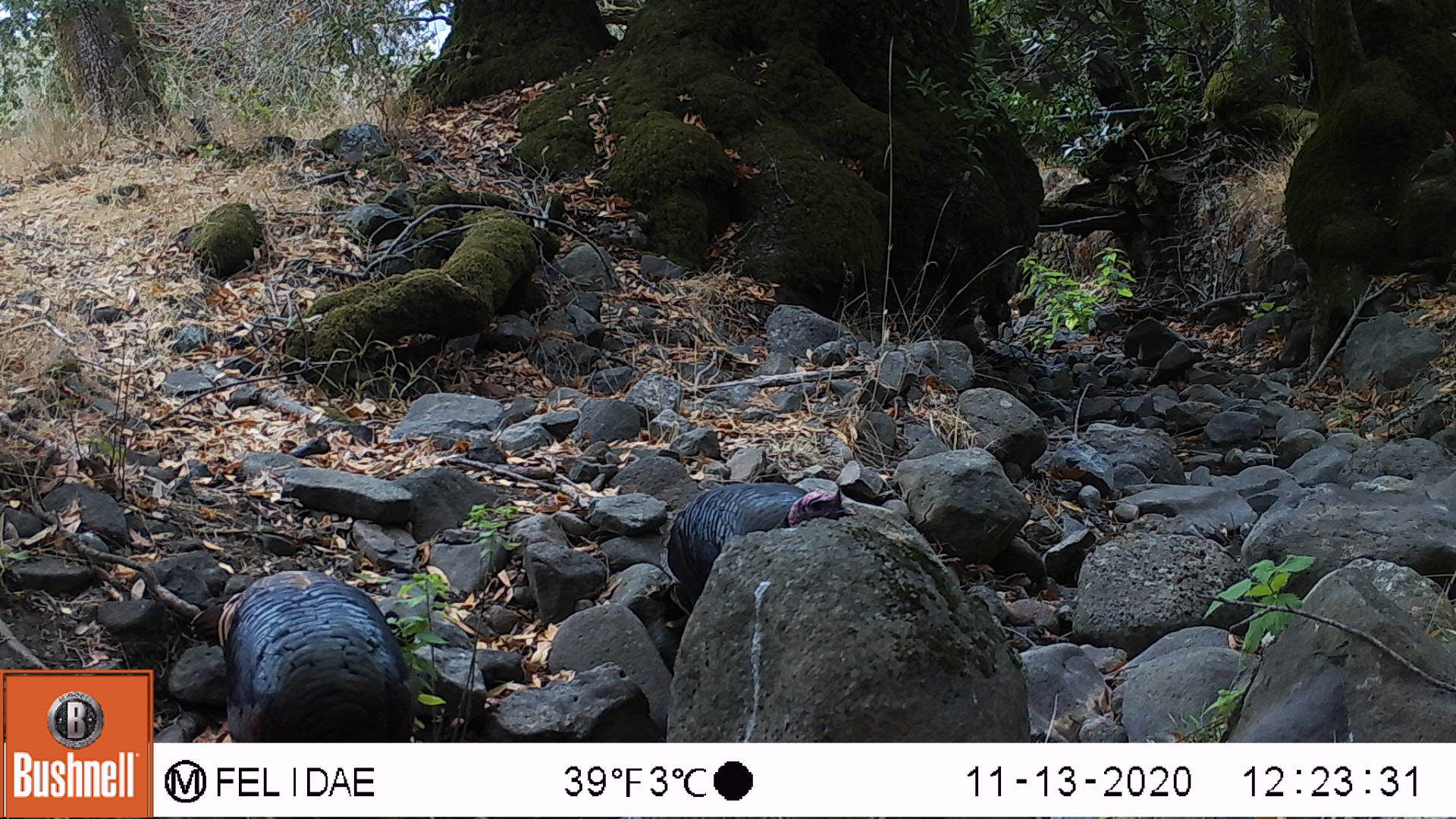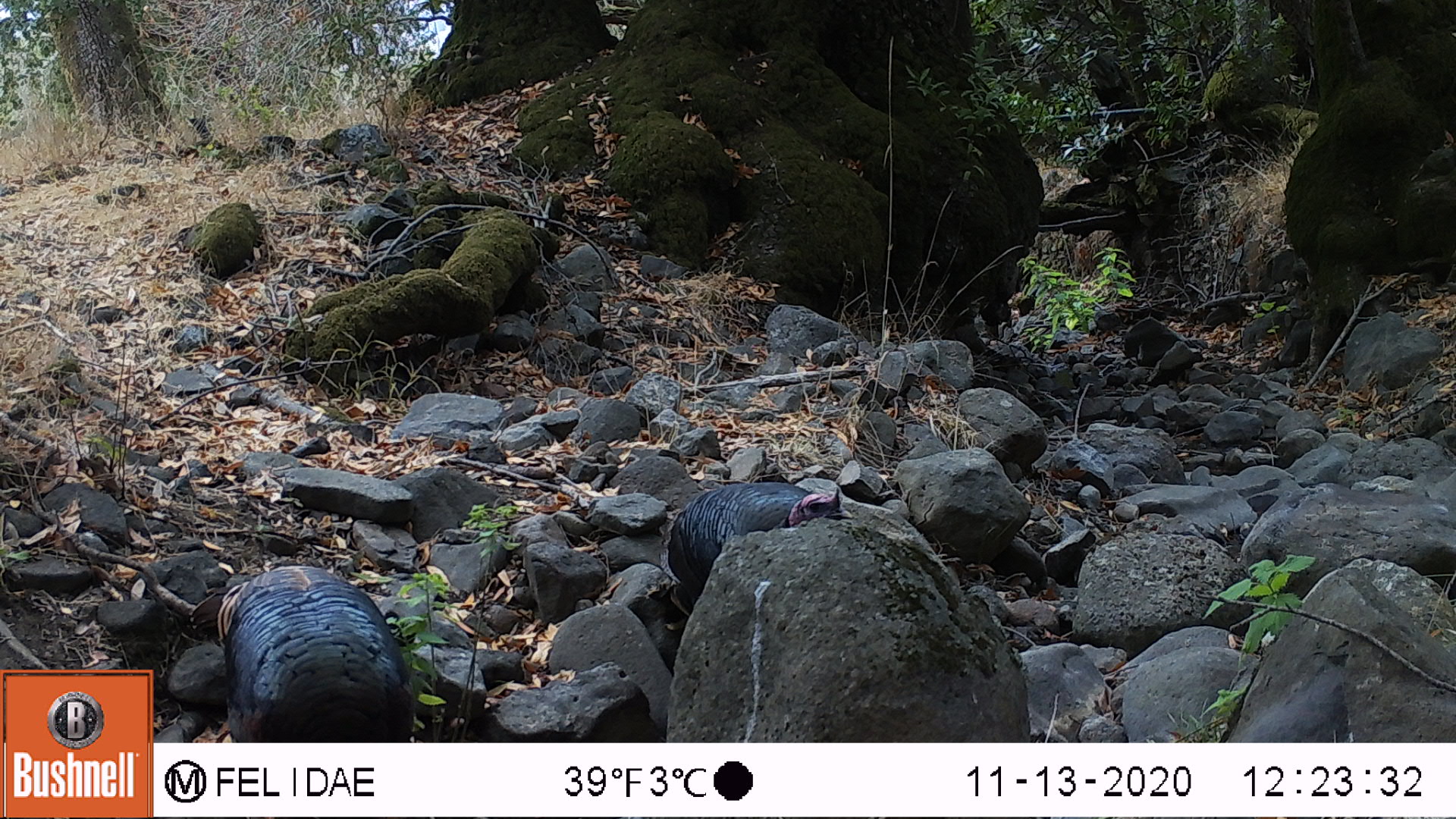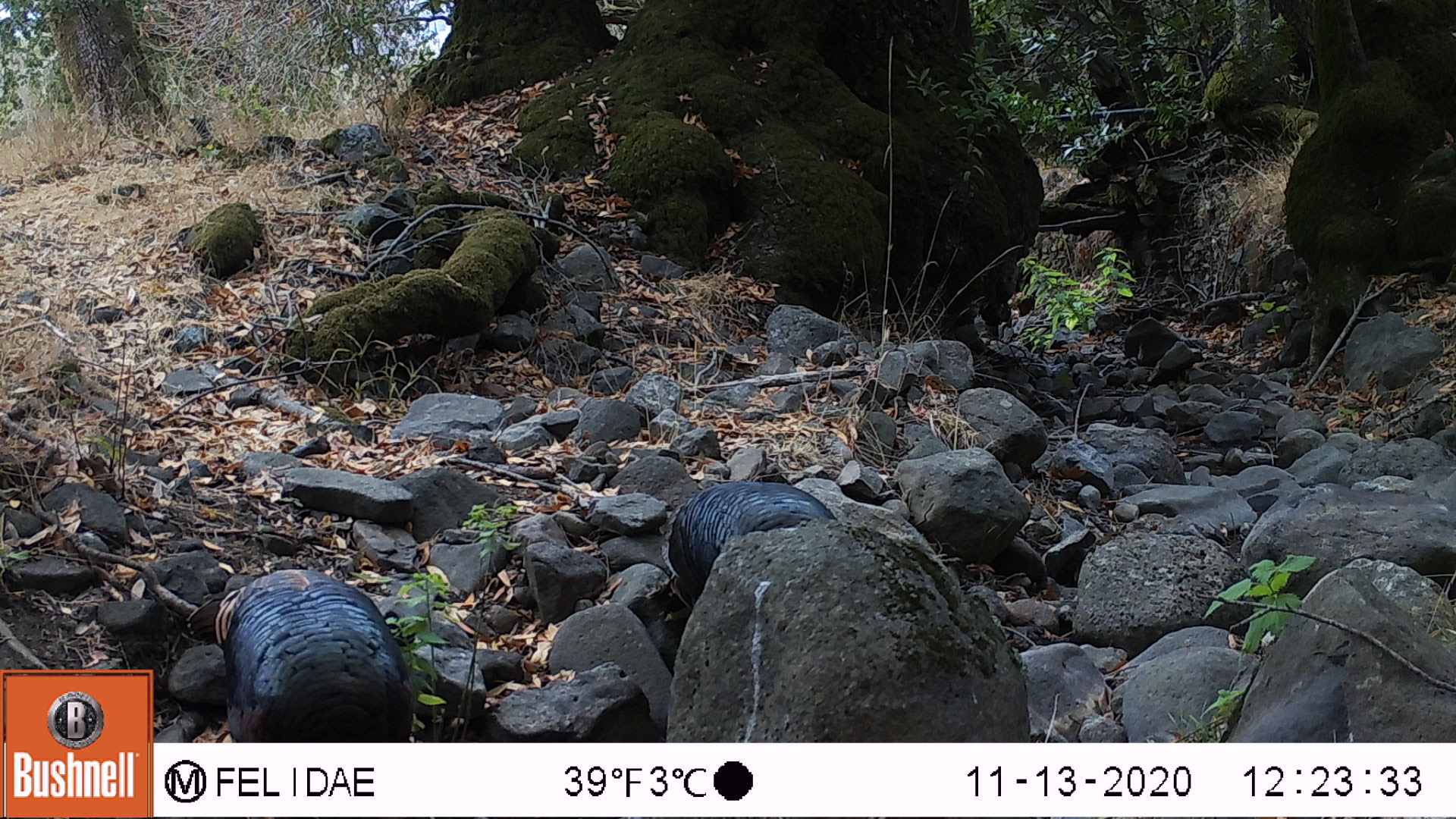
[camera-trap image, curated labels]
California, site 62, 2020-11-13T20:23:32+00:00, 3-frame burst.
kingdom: Animalia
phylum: Chordata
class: Aves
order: Galliformes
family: Phasianidae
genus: Meleagris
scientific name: Meleagris gallopavo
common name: turkey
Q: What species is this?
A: Turkey (Meleagris gallopavo).